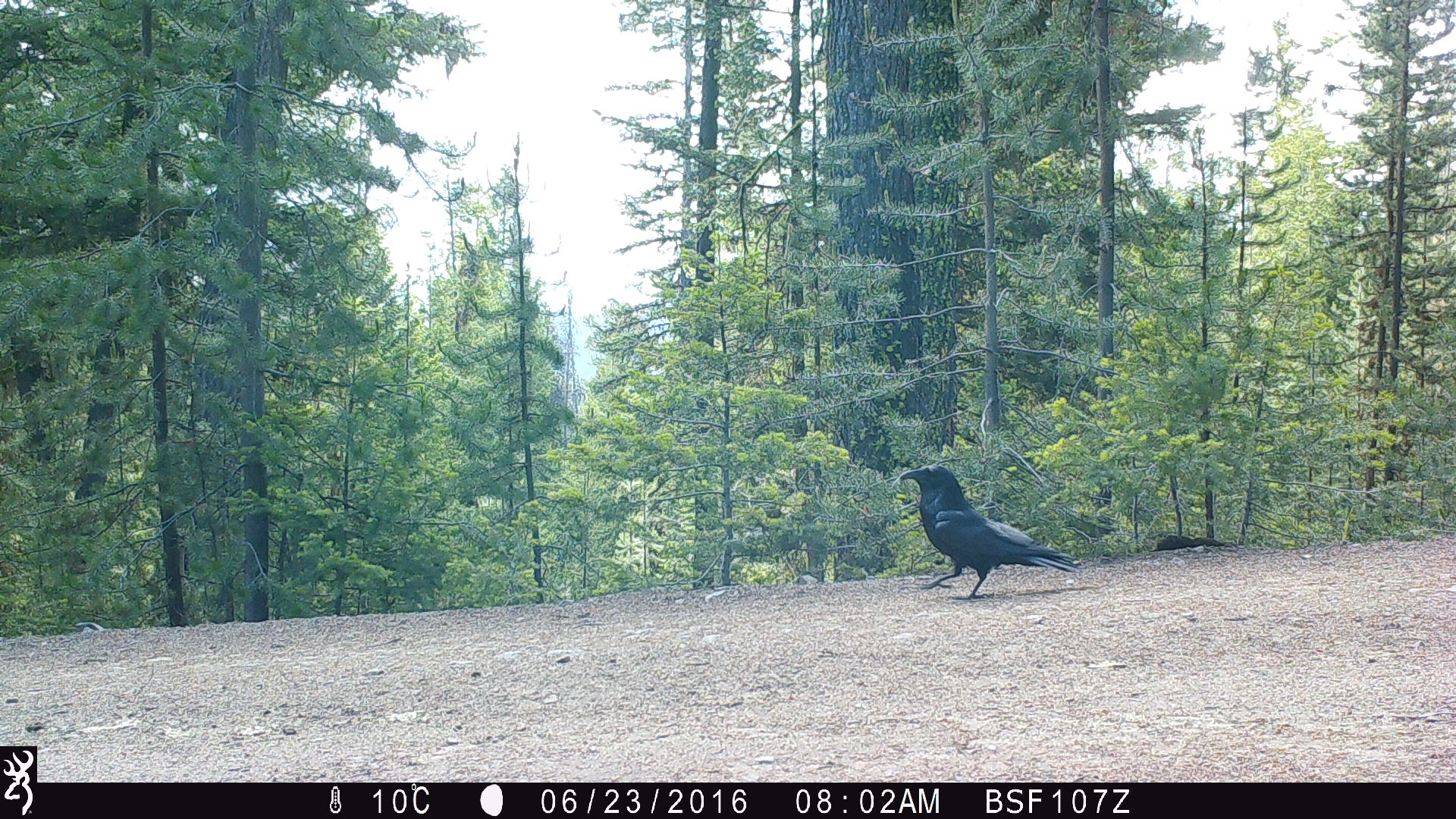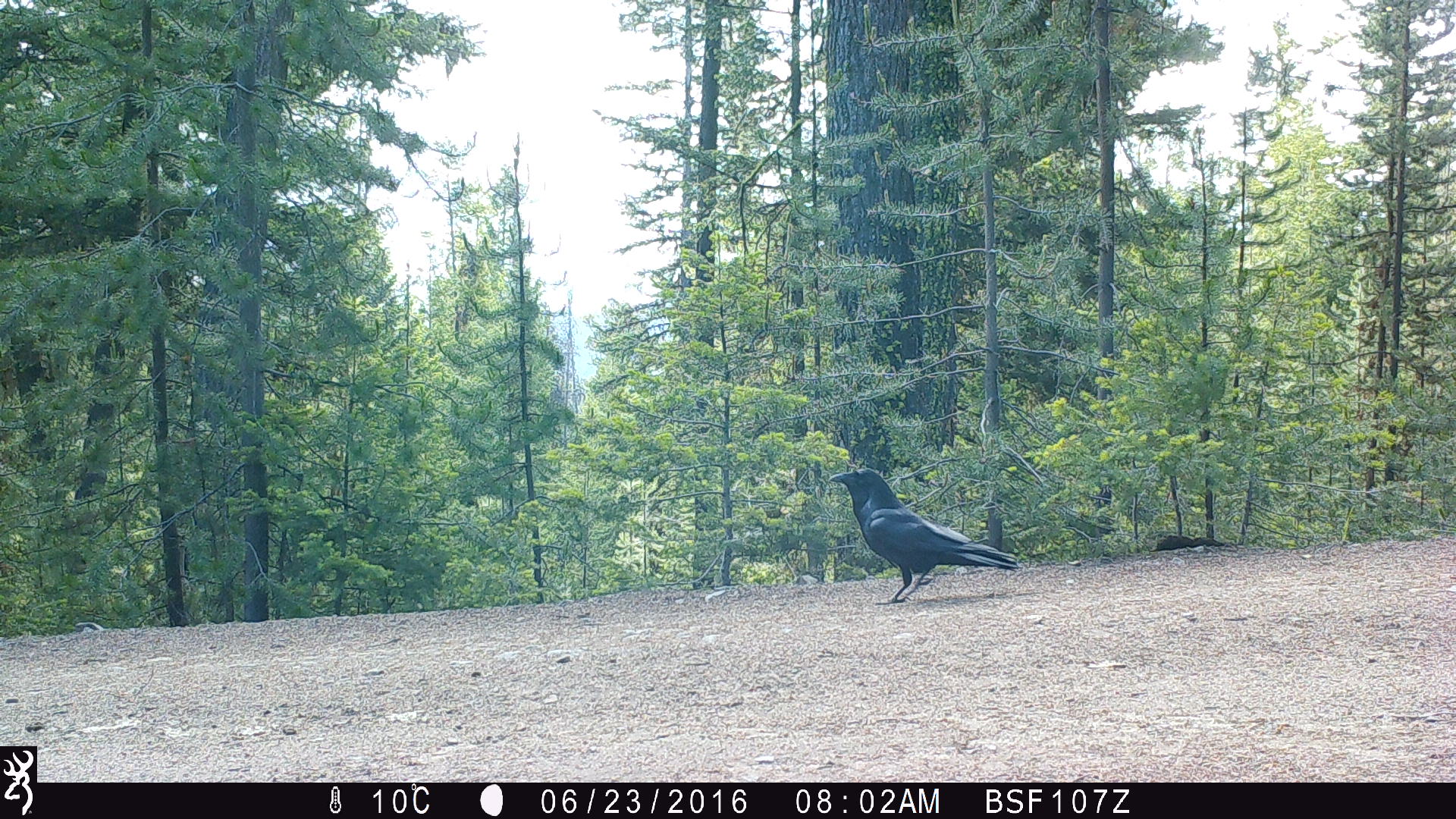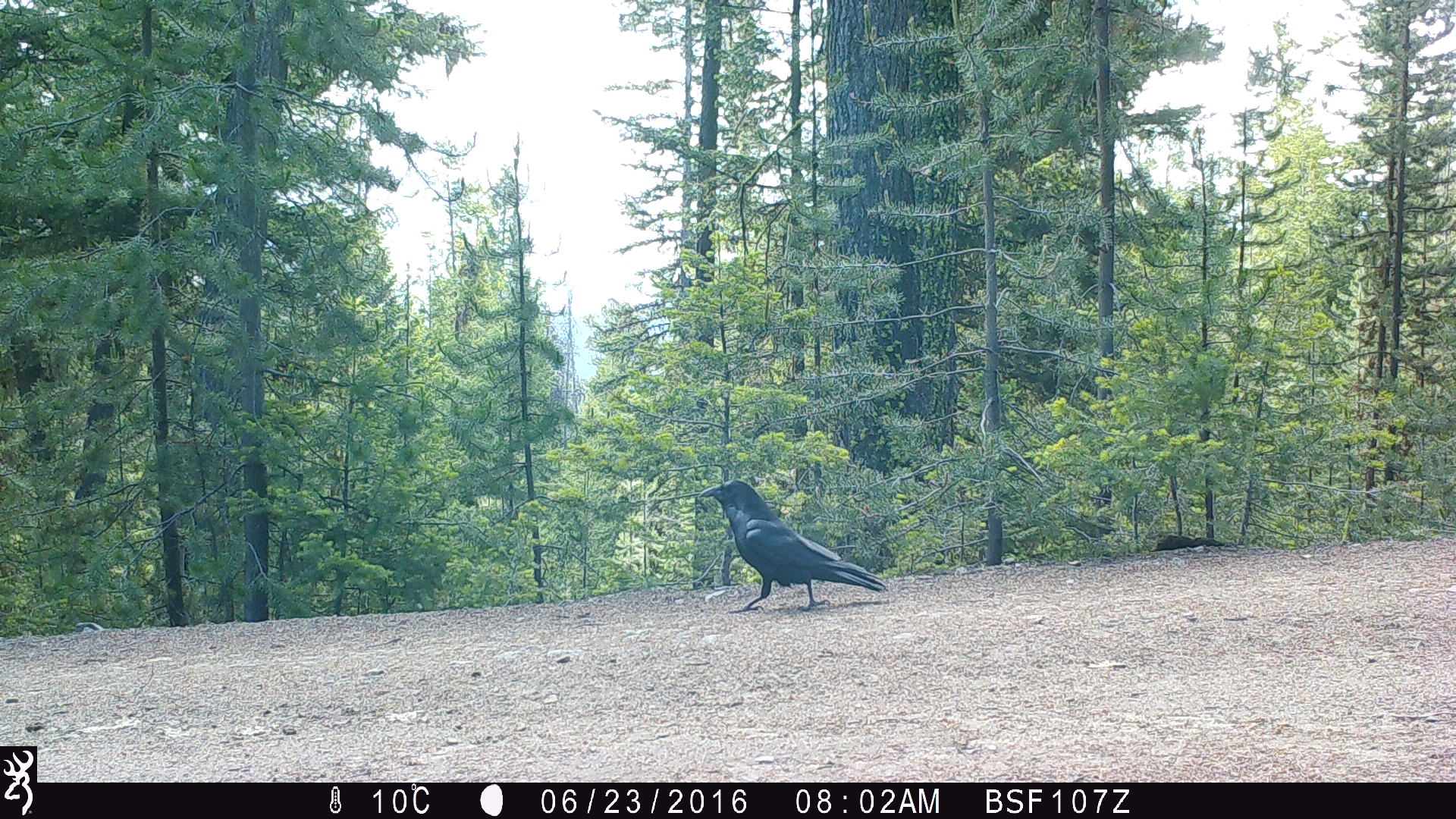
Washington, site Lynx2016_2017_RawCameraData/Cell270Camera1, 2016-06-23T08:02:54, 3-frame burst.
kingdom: Animalia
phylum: Chordata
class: Aves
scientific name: Aves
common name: birds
Aves (birds). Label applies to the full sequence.